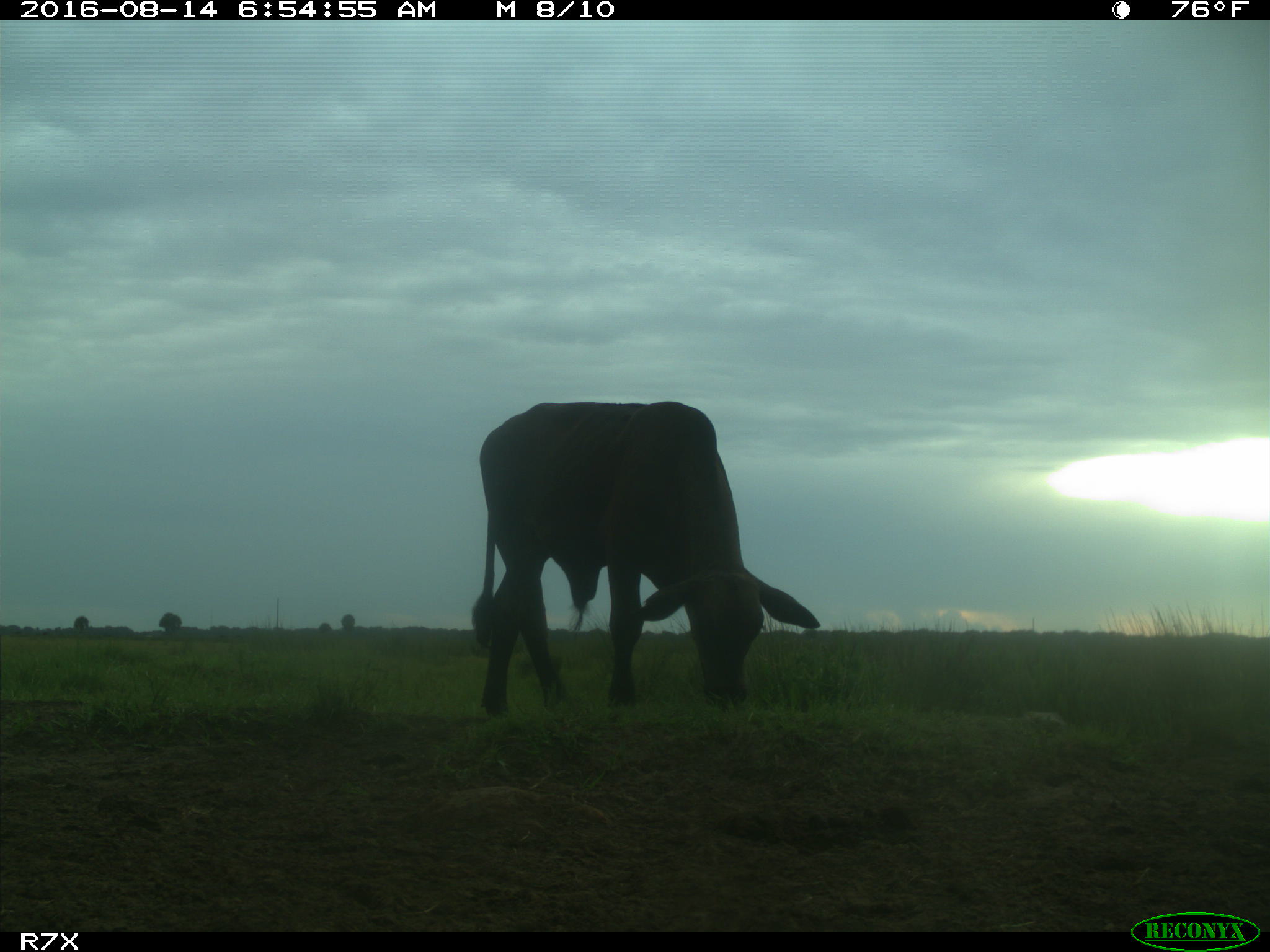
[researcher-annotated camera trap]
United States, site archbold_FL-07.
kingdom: Animalia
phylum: Chordata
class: Mammalia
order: Artiodactyla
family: Bovidae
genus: Bos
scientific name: Bos taurus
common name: domestic cow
Bos taurus (domestic cow).